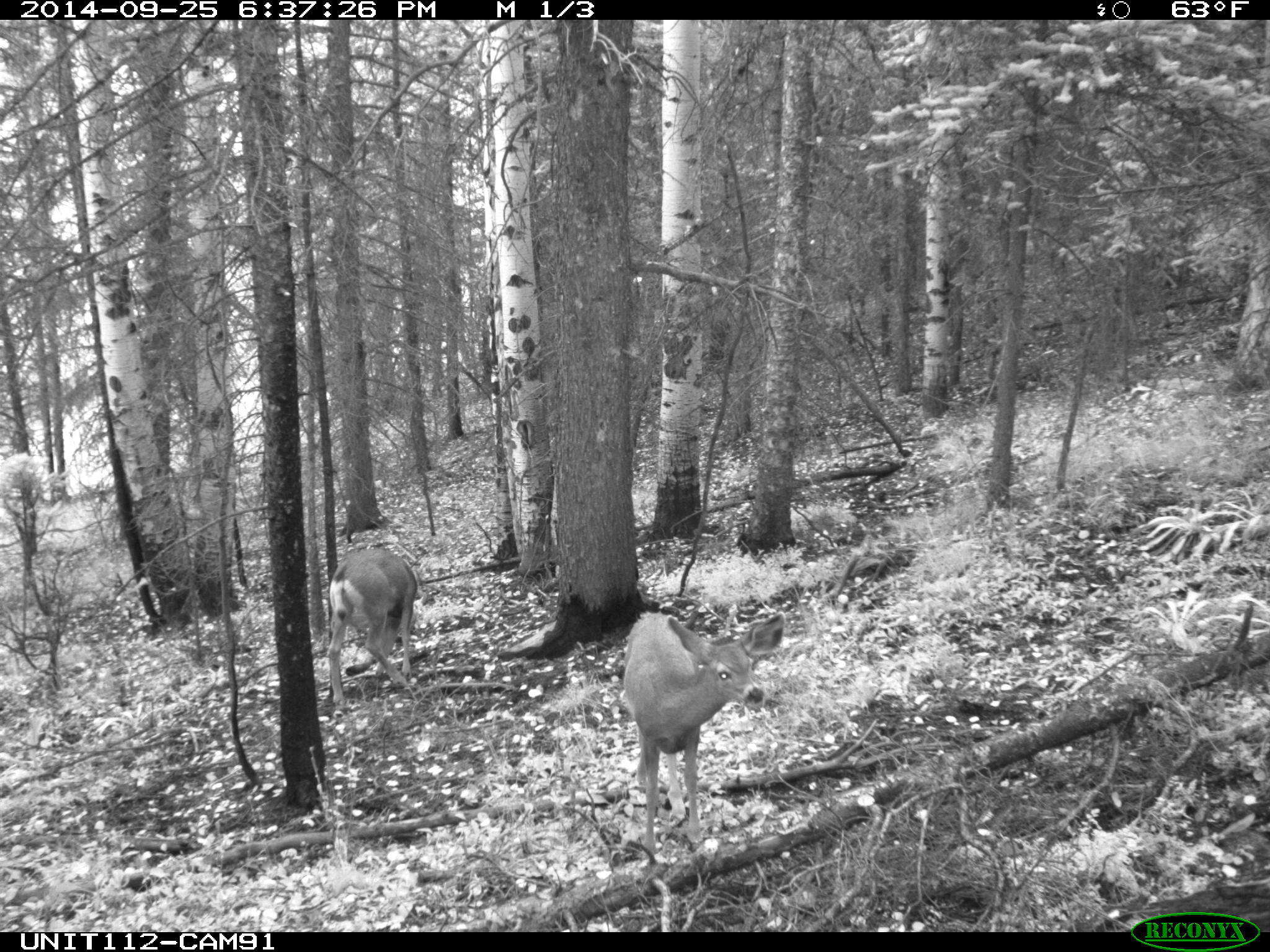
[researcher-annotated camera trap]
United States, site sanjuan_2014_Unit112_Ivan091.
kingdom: Animalia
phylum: Chordata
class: Mammalia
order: Artiodactyla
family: Cervidae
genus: Odocoileus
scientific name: Odocoileus hemionus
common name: mule deer